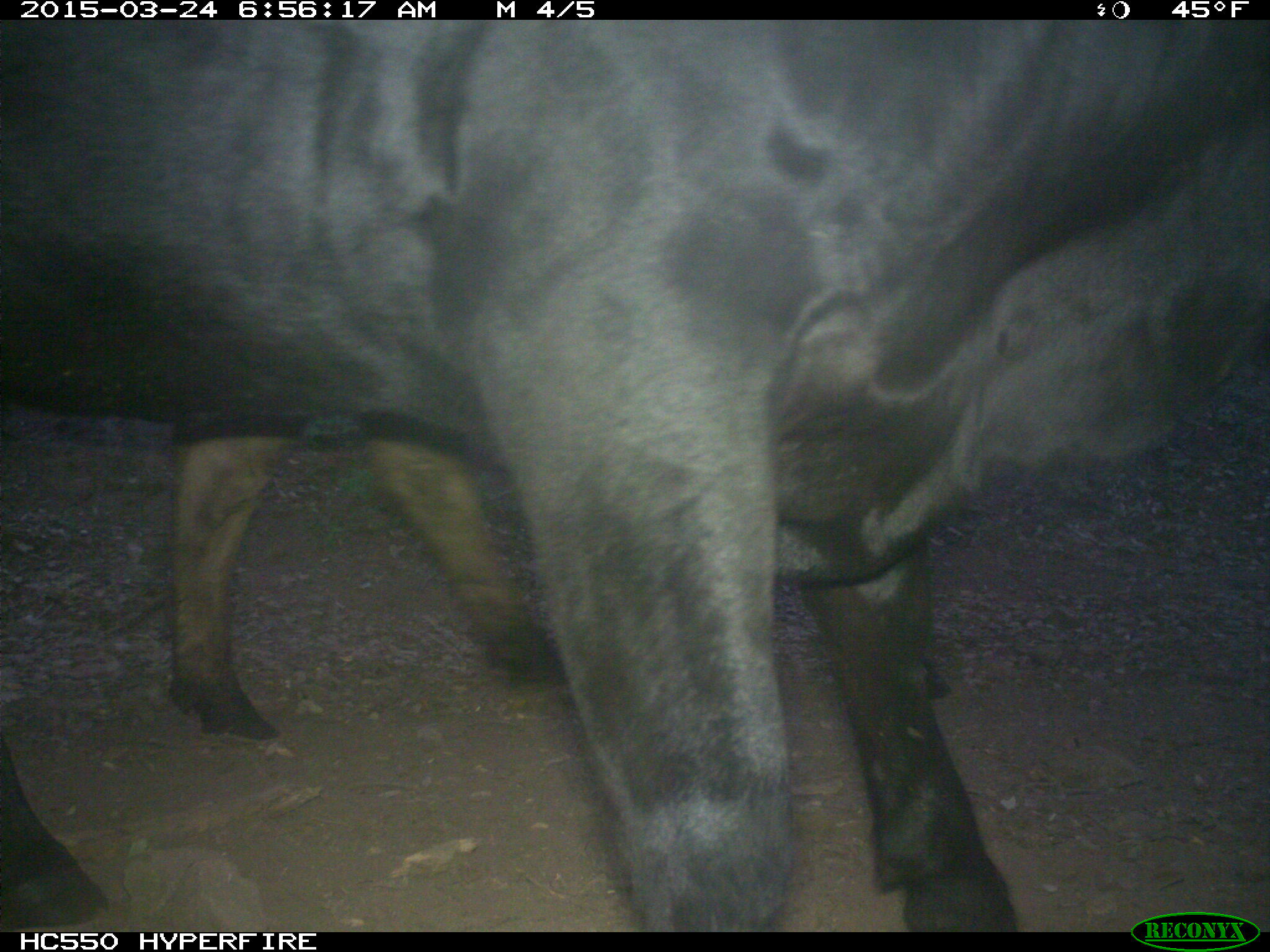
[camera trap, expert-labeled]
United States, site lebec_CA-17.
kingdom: Animalia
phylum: Chordata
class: Mammalia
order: Artiodactyla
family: Bovidae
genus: Bos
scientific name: Bos taurus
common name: domestic cow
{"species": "Bos taurus (domestic cow)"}